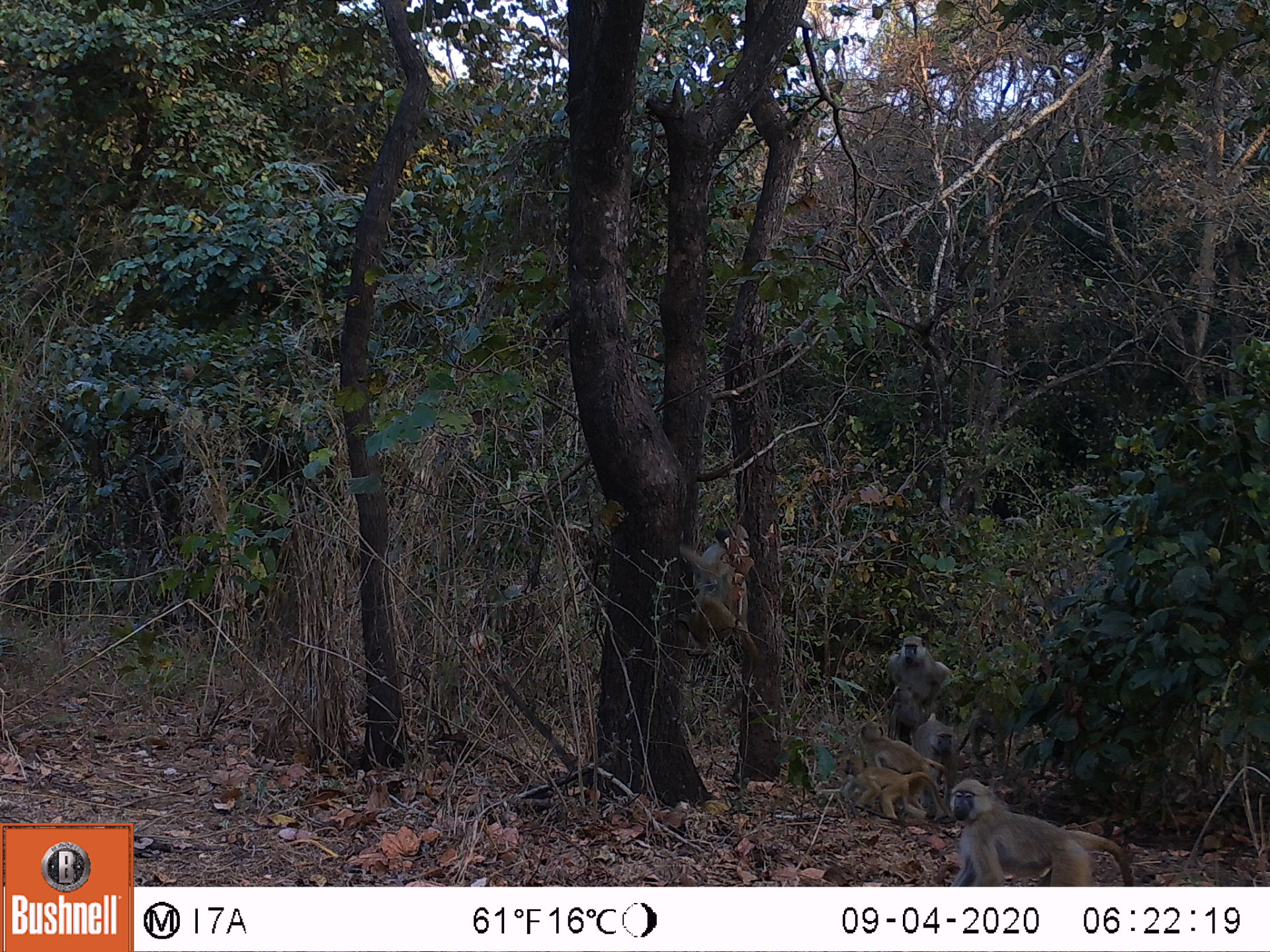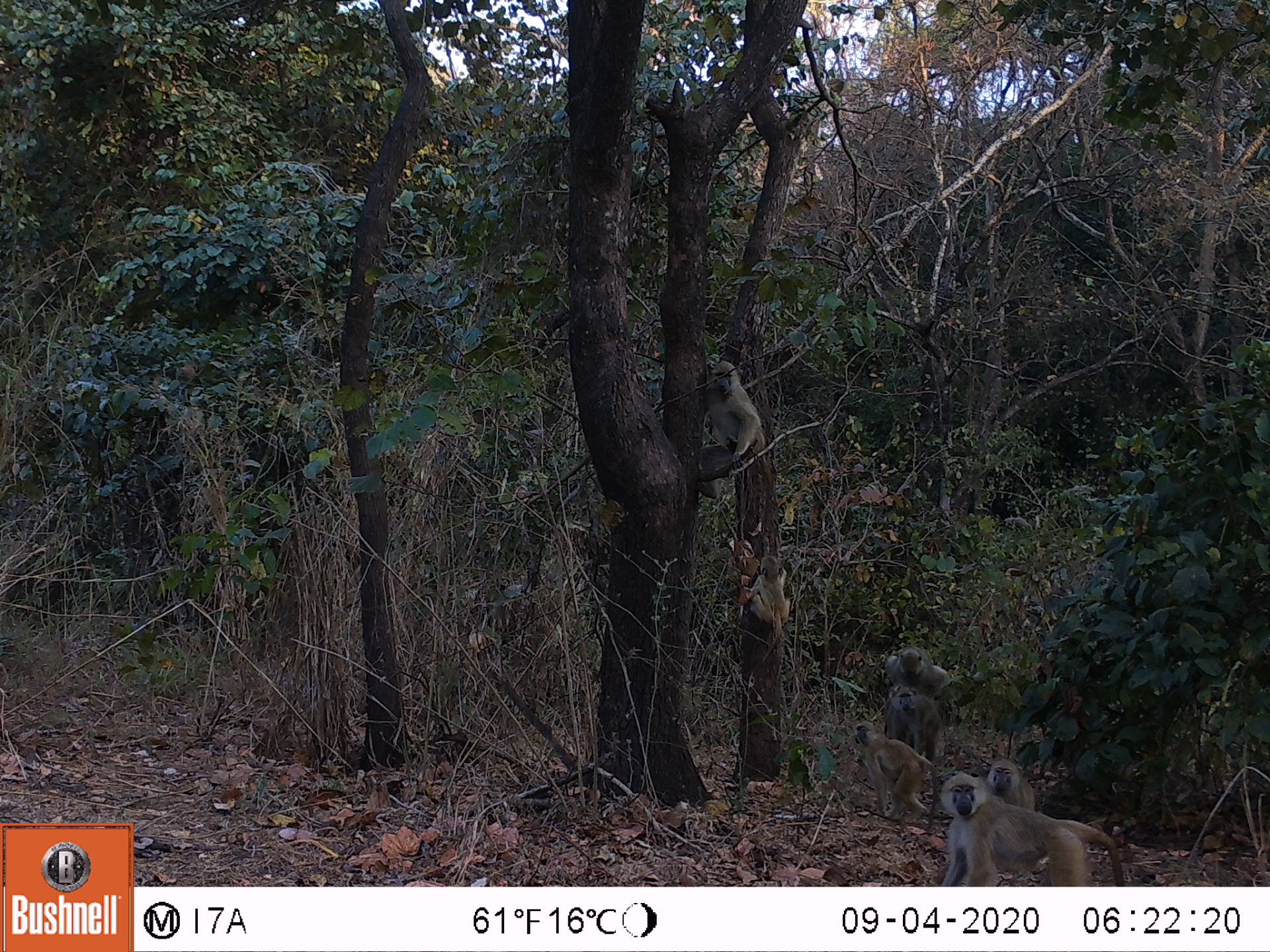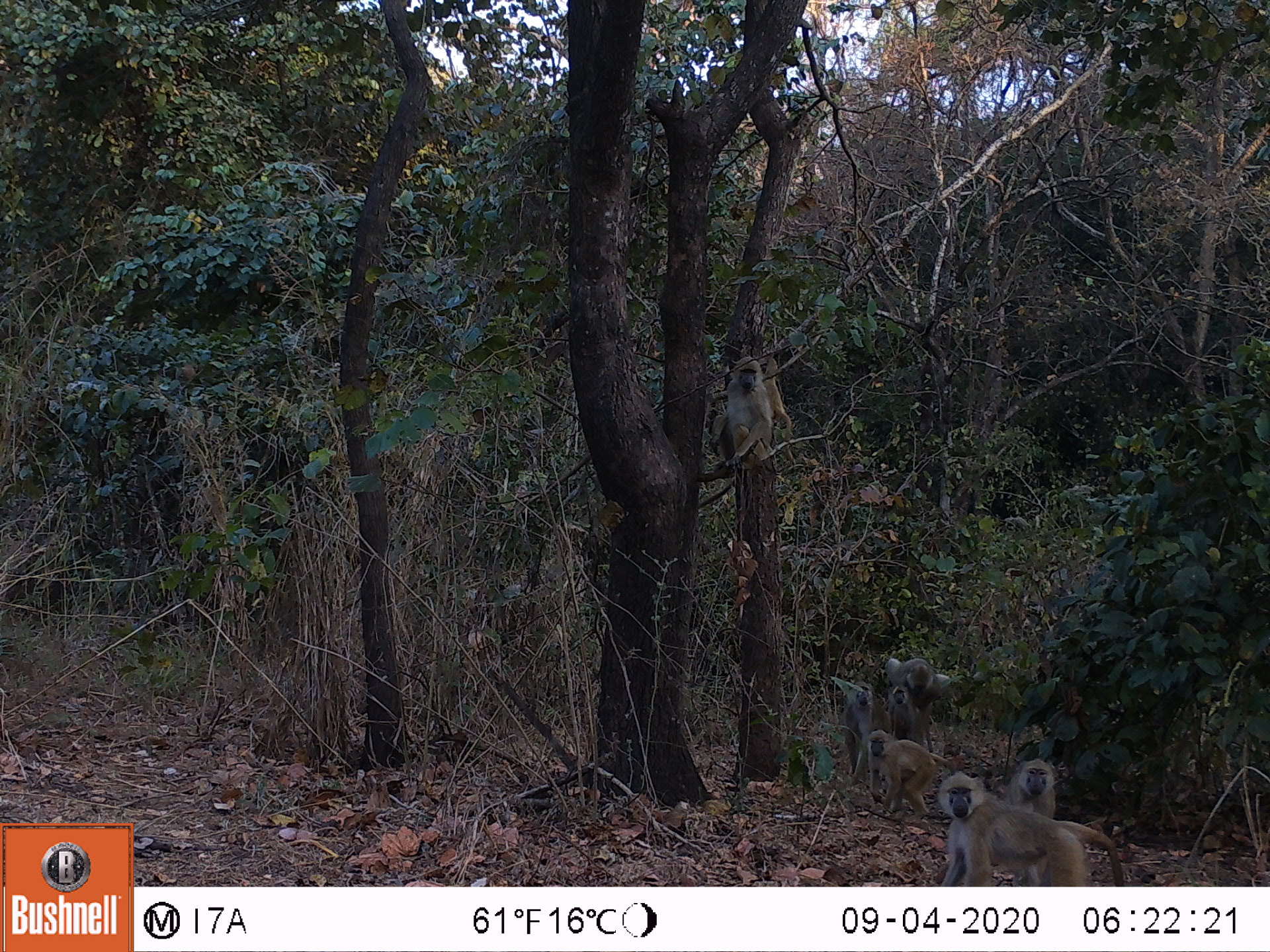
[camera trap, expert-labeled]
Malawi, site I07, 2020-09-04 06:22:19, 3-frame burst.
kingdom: Animalia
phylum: Chordata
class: Mammalia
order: Primates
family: Cercopithecidae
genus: Papio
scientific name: Papio cynocephalus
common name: yellow baboon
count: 5